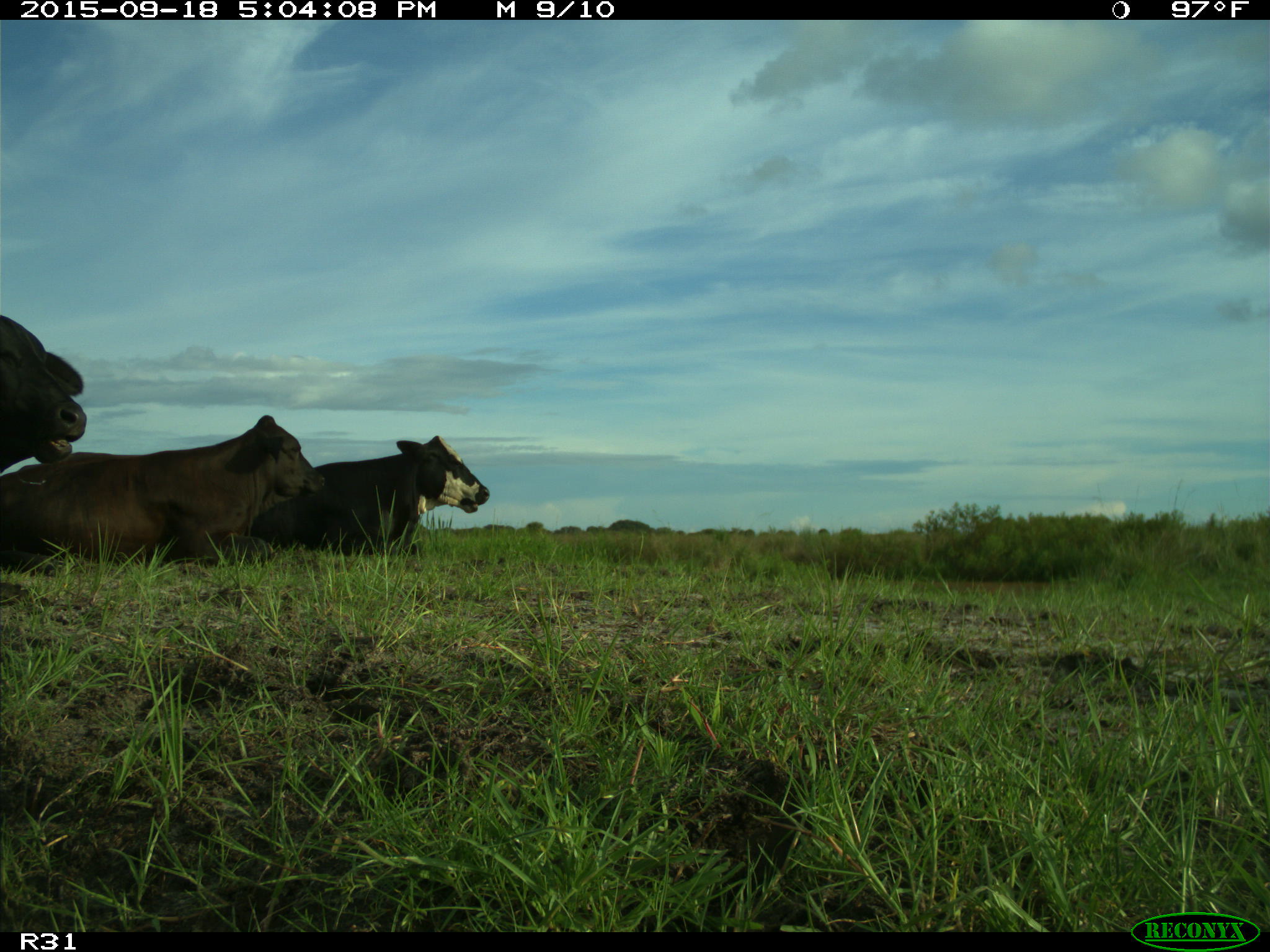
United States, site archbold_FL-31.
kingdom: Animalia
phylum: Chordata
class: Mammalia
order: Artiodactyla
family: Bovidae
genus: Bos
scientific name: Bos taurus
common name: domestic cow